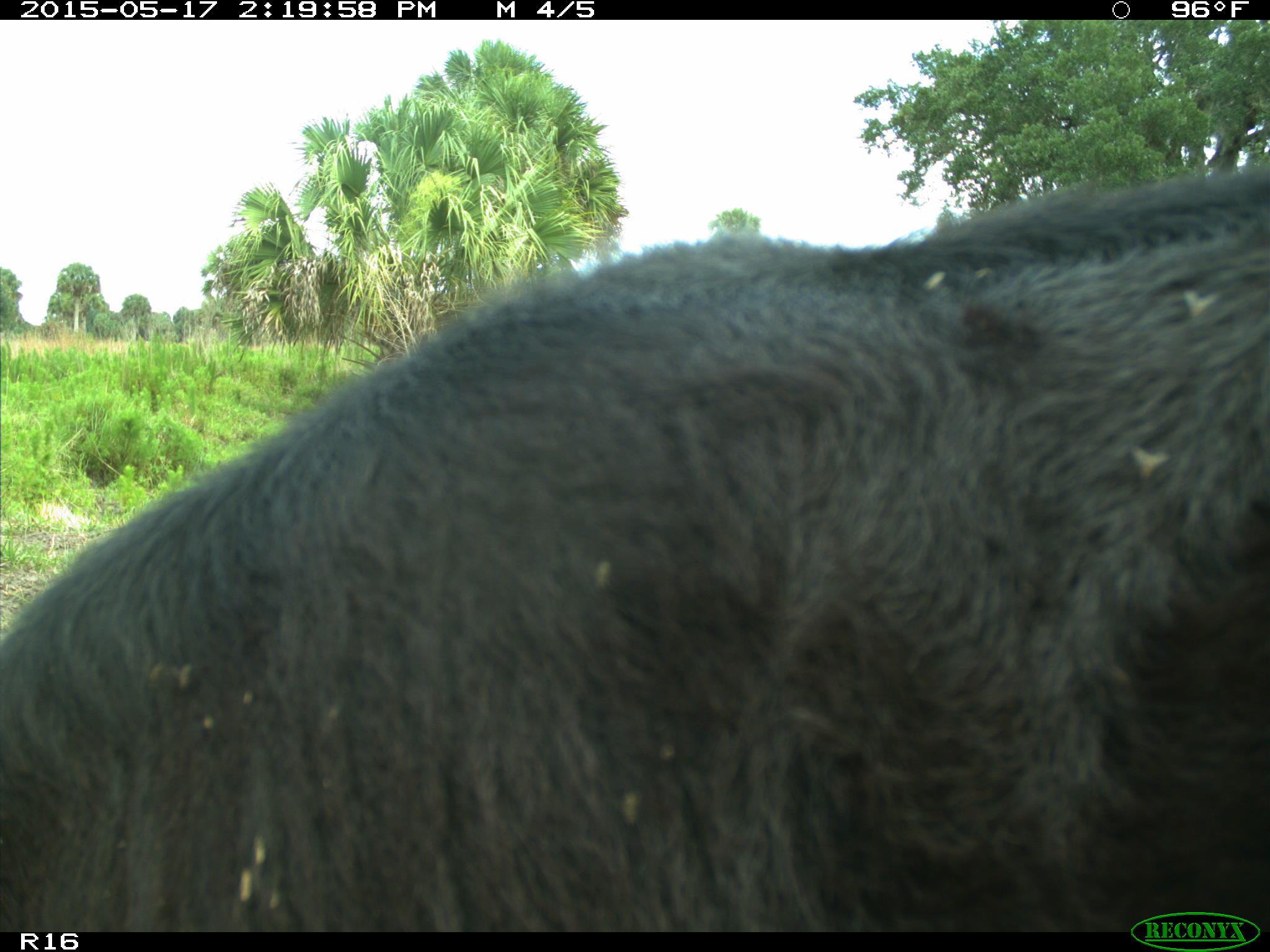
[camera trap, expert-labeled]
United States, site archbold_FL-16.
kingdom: Animalia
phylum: Chordata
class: Mammalia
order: Artiodactyla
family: Bovidae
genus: Bos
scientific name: Bos taurus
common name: domestic cow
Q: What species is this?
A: Bos taurus (domestic cow).